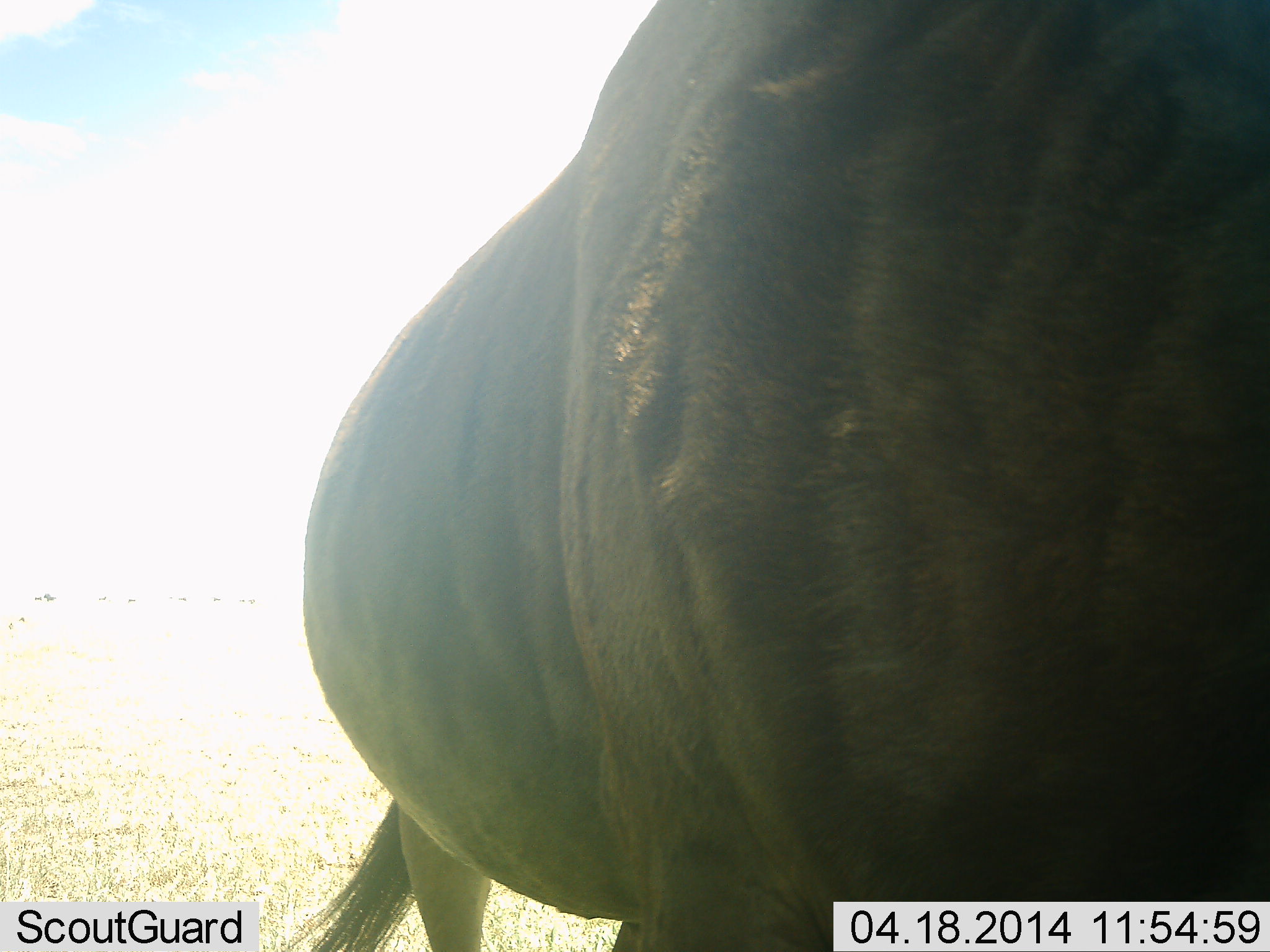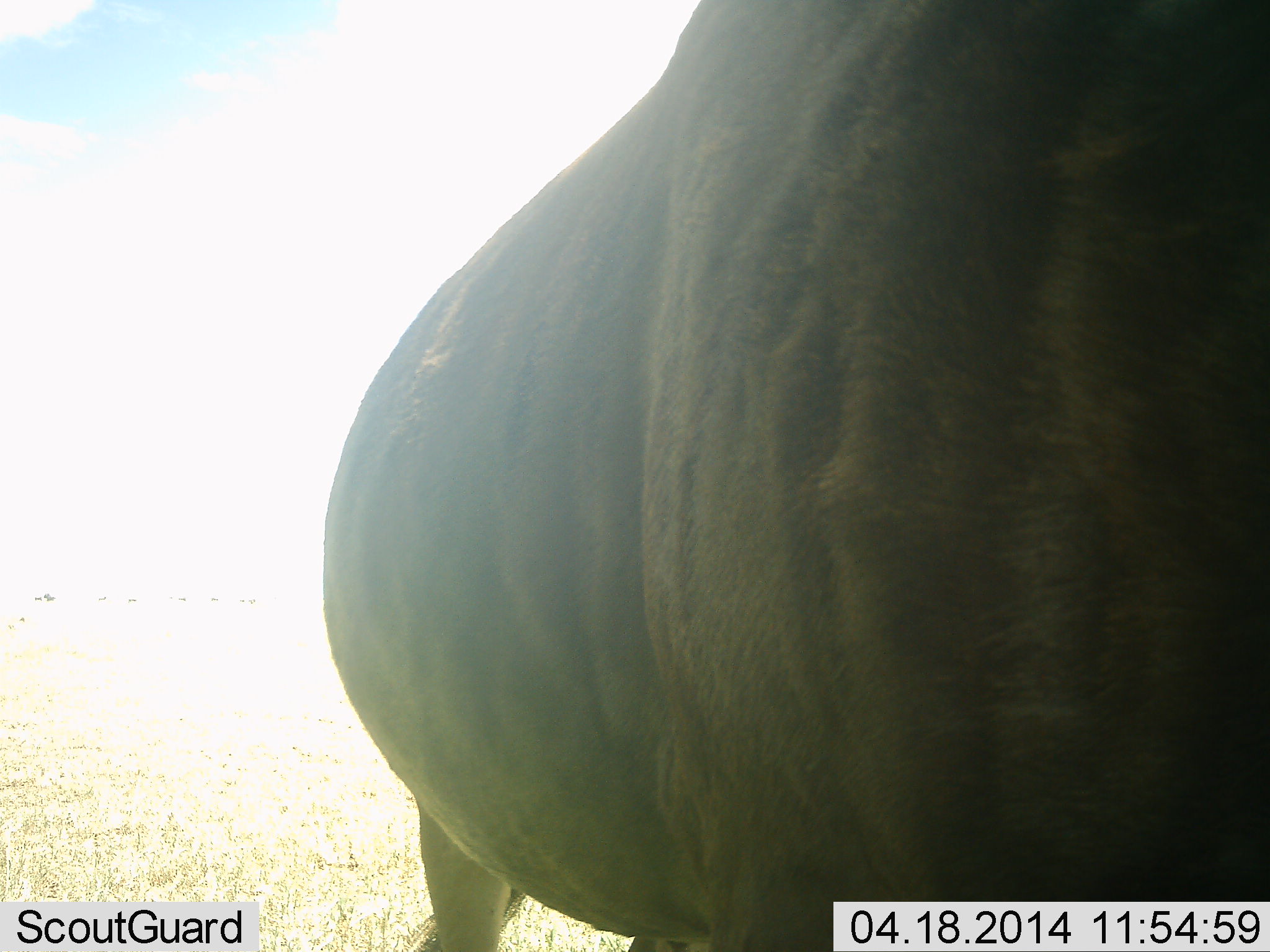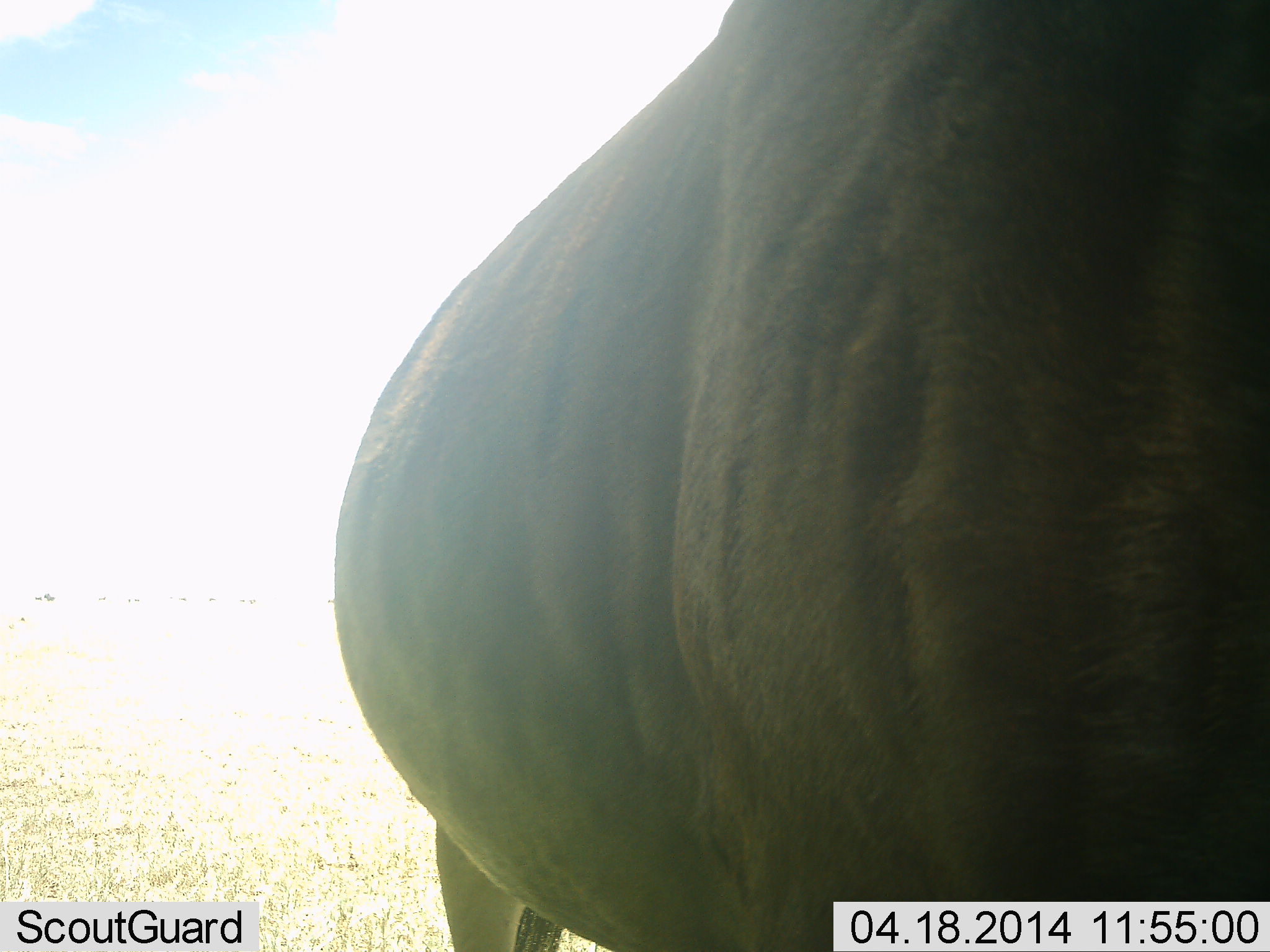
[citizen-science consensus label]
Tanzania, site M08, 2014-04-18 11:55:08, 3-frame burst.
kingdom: Animalia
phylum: Chordata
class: Mammalia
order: Artiodactyla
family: Bovidae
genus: Connochaetes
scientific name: Connochaetes taurinus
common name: blue wildebeest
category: wildebeest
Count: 1.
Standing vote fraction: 60%.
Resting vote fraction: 0%.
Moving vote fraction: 40%.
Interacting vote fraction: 0%.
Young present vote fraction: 0%.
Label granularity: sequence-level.